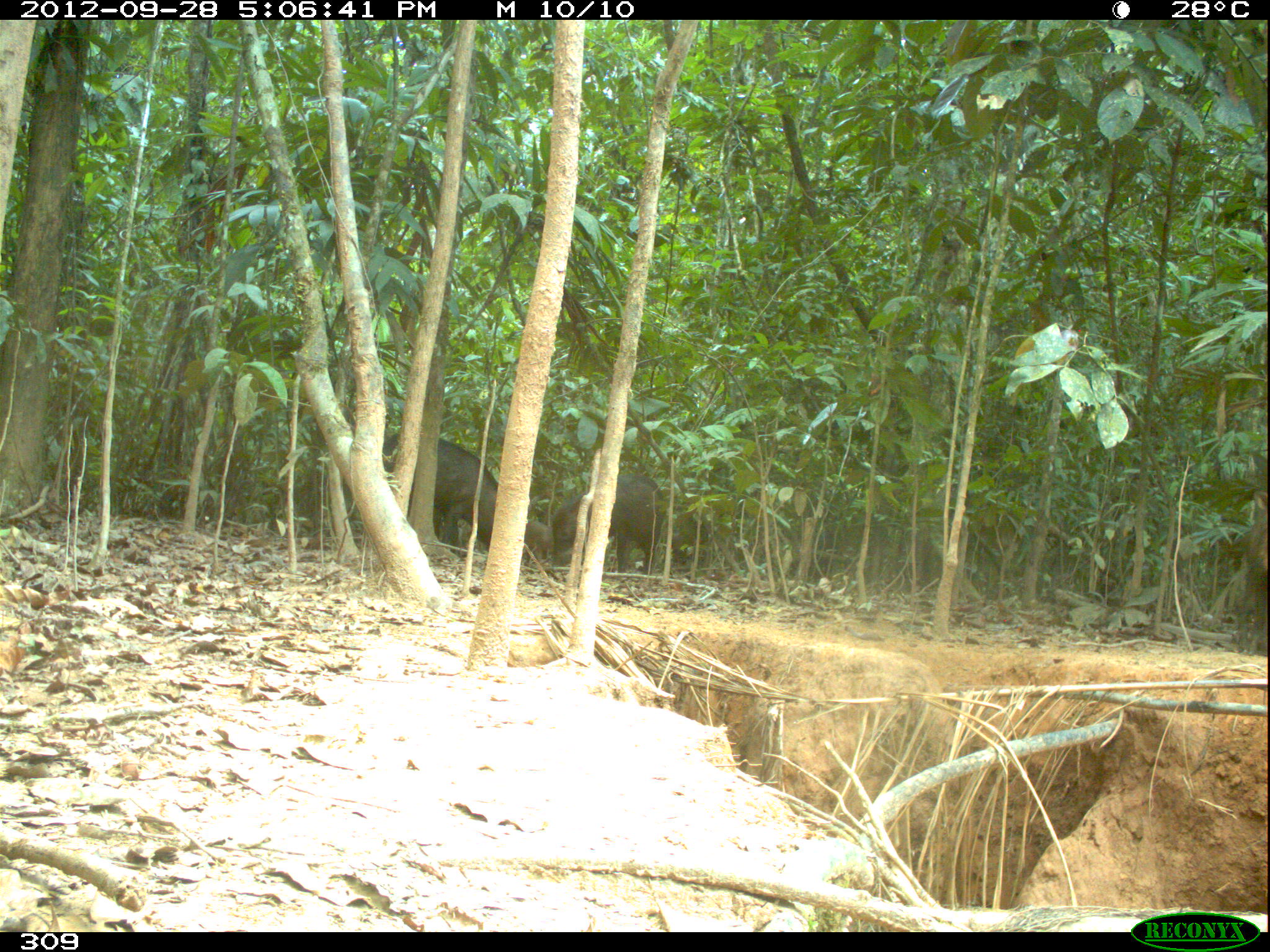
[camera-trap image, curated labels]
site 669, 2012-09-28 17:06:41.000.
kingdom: Animalia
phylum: Chordata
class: Mammalia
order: Artiodactyla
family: Tayassuidae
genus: Tayassu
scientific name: Tayassu pecari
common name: white-lipped peccary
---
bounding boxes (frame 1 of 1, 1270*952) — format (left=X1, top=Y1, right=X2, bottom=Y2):
tayassu pecari: (left=381, top=433, right=498, bottom=554); (left=550, top=472, right=664, bottom=574); (left=1236, top=490, right=1266, bottom=657); (left=787, top=527, right=841, bottom=576); (left=521, top=518, right=553, bottom=565)